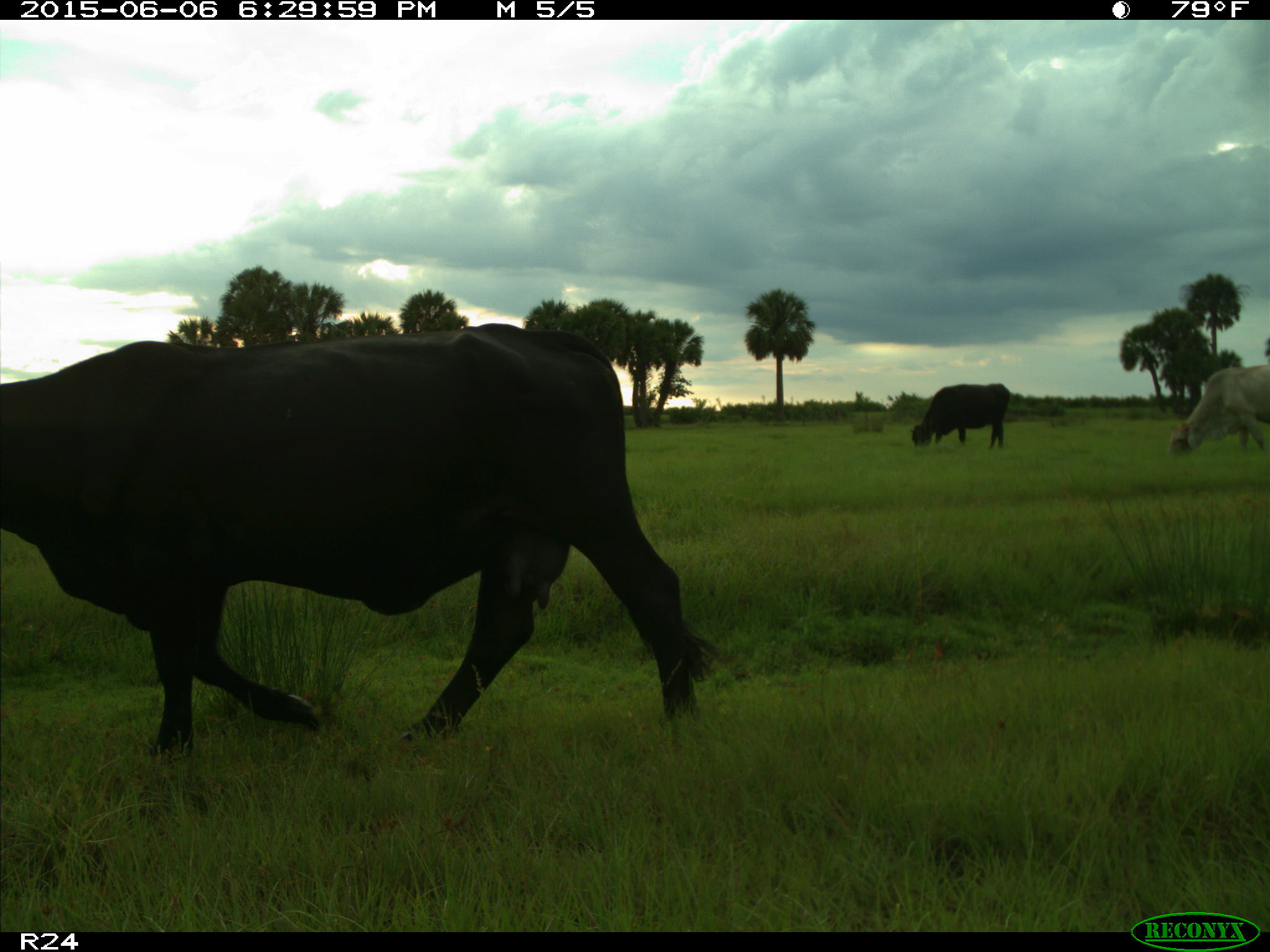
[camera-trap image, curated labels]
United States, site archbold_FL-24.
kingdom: Animalia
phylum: Chordata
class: Mammalia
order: Artiodactyla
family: Bovidae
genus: Bos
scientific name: Bos taurus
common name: domestic cow